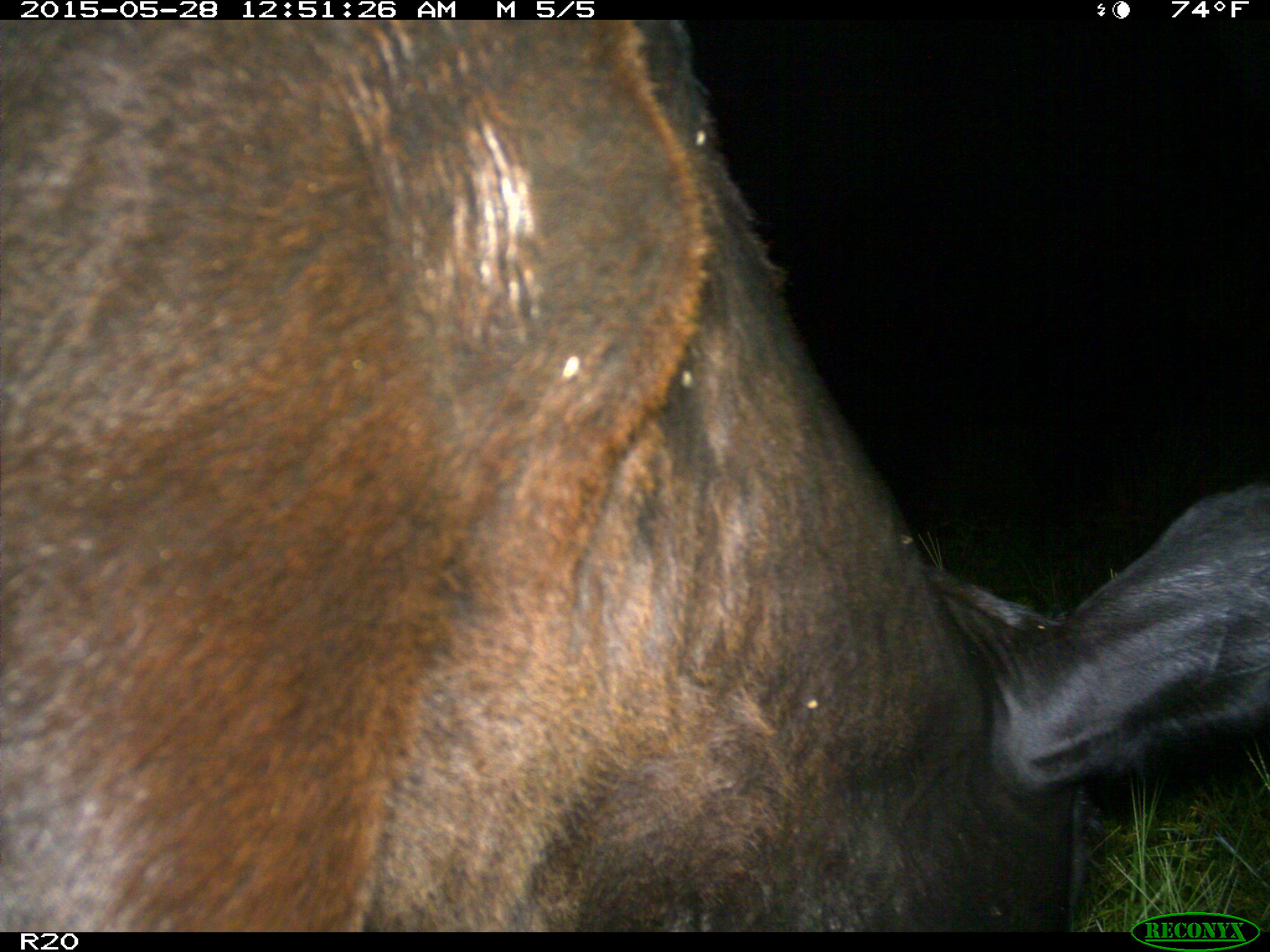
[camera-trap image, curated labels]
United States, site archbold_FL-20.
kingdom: Animalia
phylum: Chordata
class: Mammalia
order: Artiodactyla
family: Bovidae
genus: Bos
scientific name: Bos taurus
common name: domestic cow